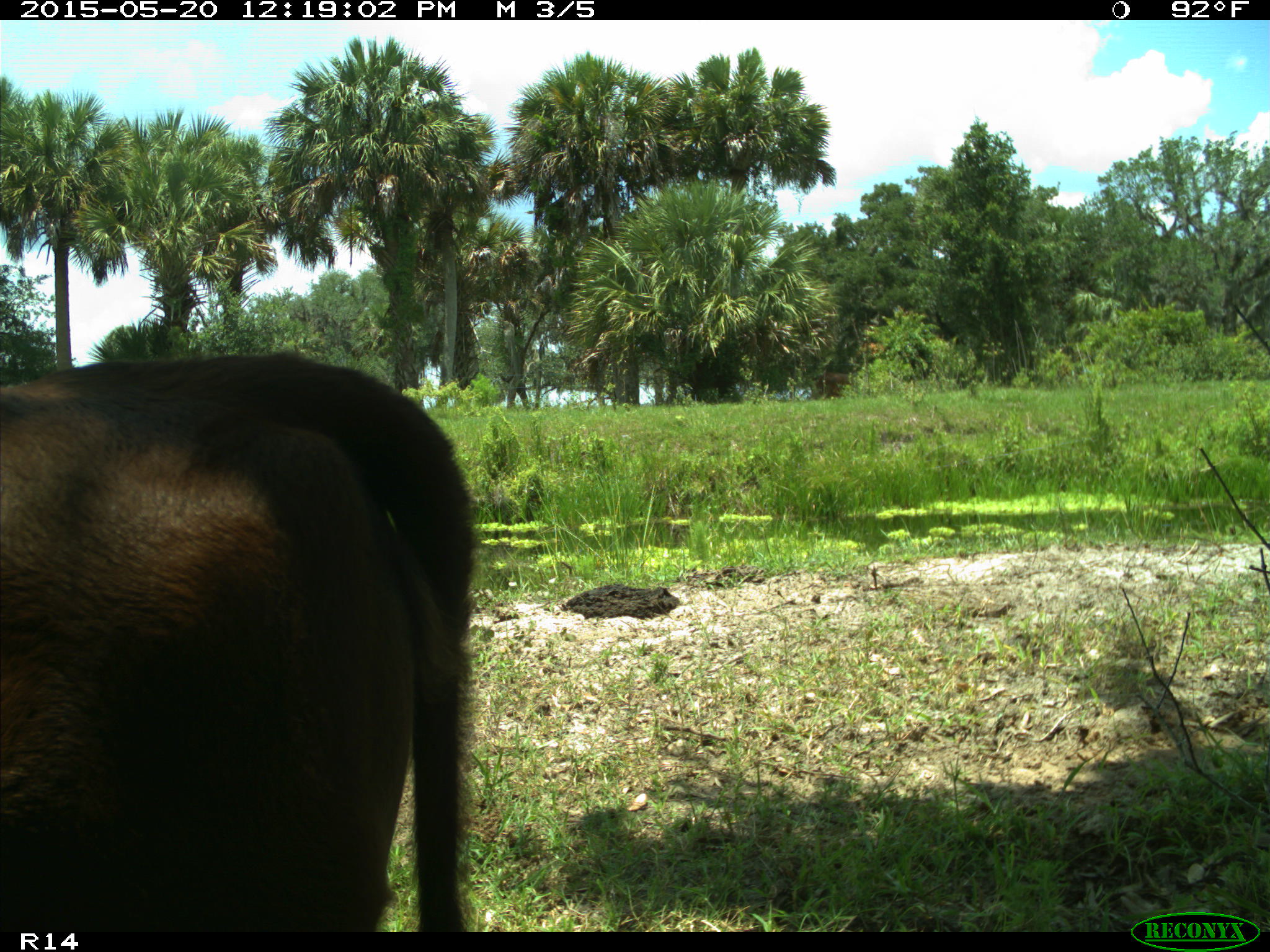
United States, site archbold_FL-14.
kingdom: Animalia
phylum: Chordata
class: Mammalia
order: Artiodactyla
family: Bovidae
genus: Bos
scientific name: Bos taurus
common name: domestic cow